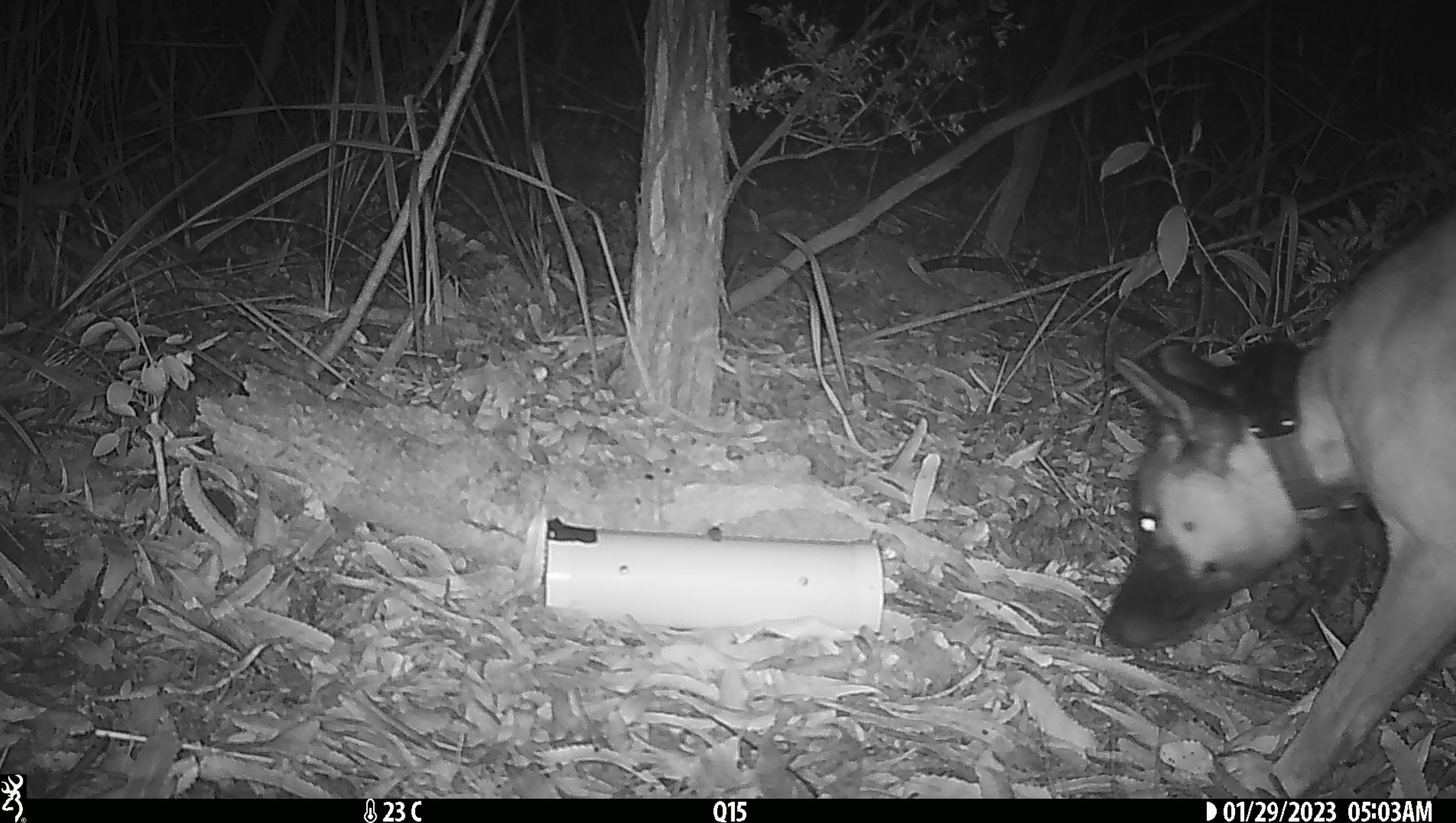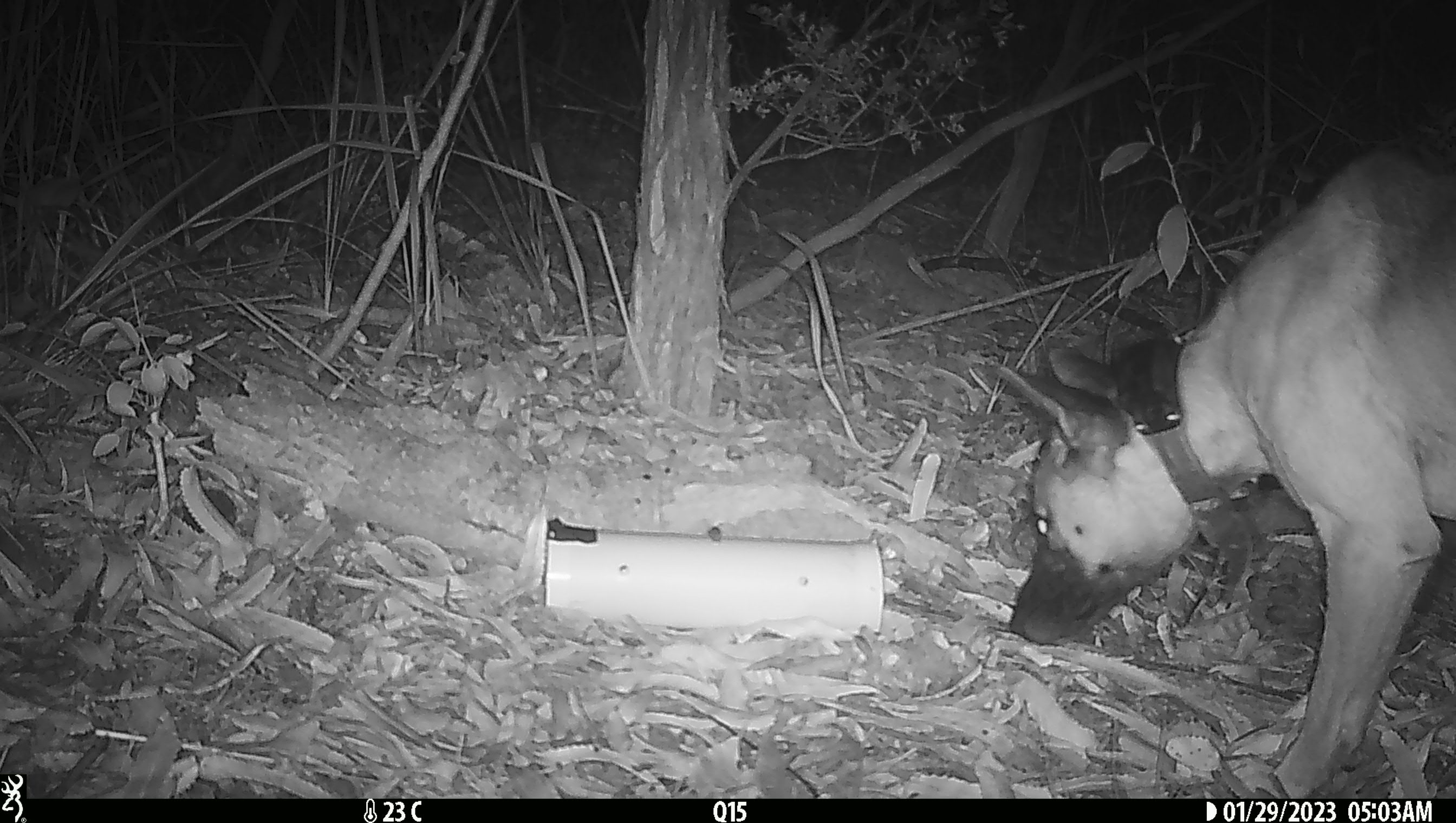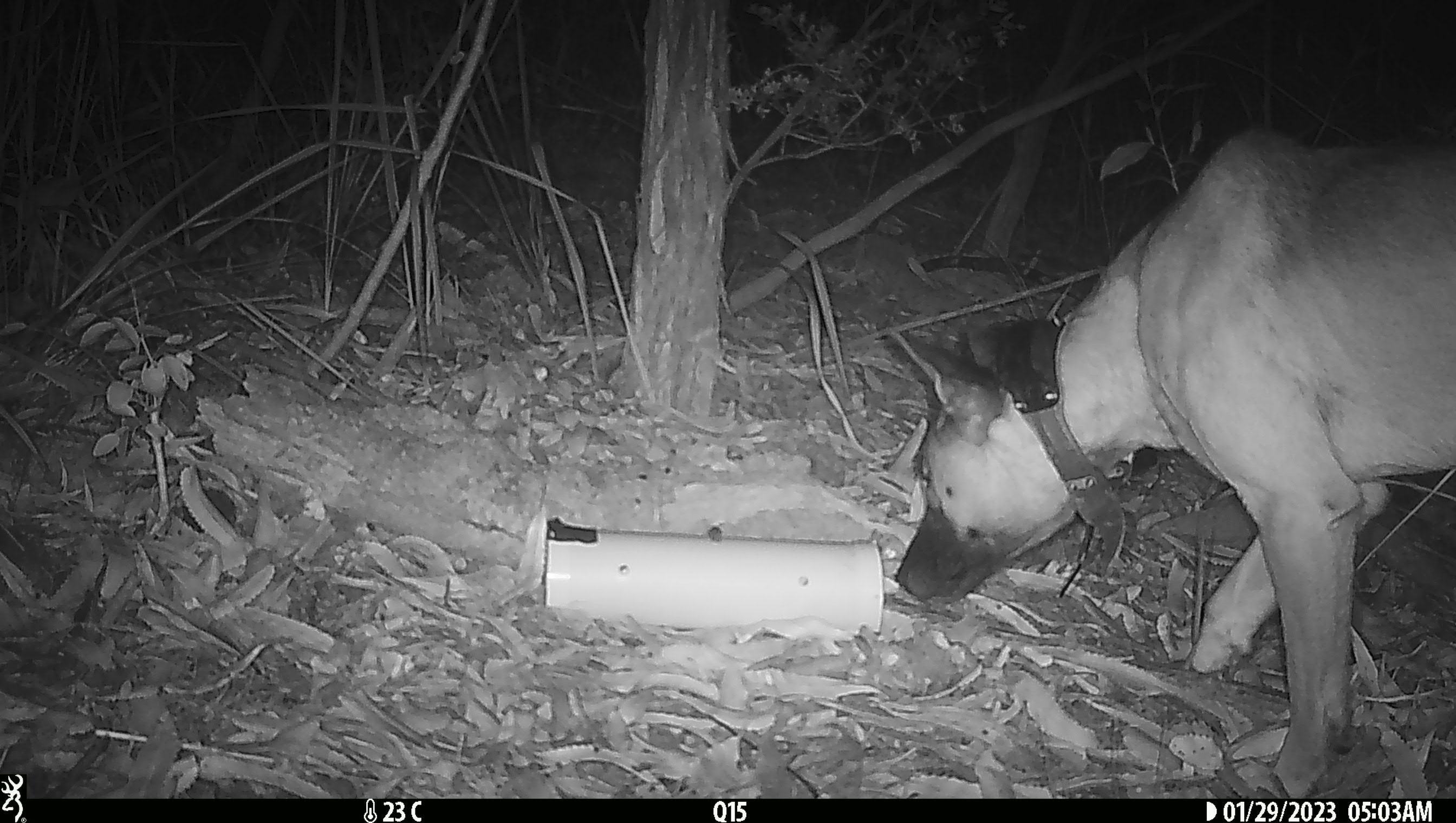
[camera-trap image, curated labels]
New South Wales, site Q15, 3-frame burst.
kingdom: Animalia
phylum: Chordata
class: Mammalia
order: Carnivora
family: Canidae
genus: Canis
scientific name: Canis familiaris dingo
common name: dingo